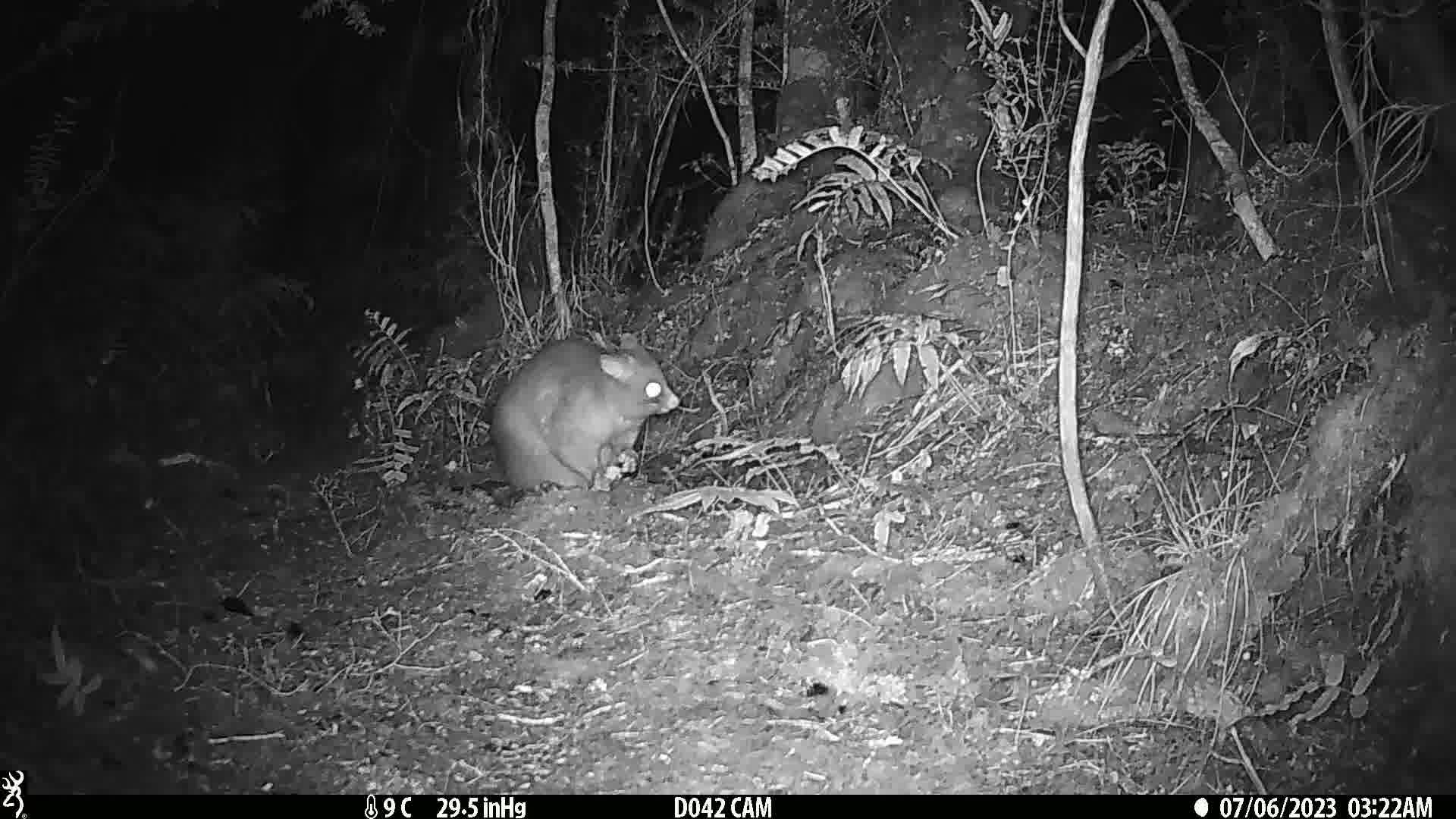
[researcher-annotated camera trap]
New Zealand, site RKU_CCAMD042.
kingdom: Animalia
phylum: Chordata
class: Mammalia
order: Diprotodontia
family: Phalangeridae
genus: Trichosurus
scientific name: Trichosurus vulpecula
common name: common brushtail possum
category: possum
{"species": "possum (common brushtail possum) (Trichosurus vulpecula)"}